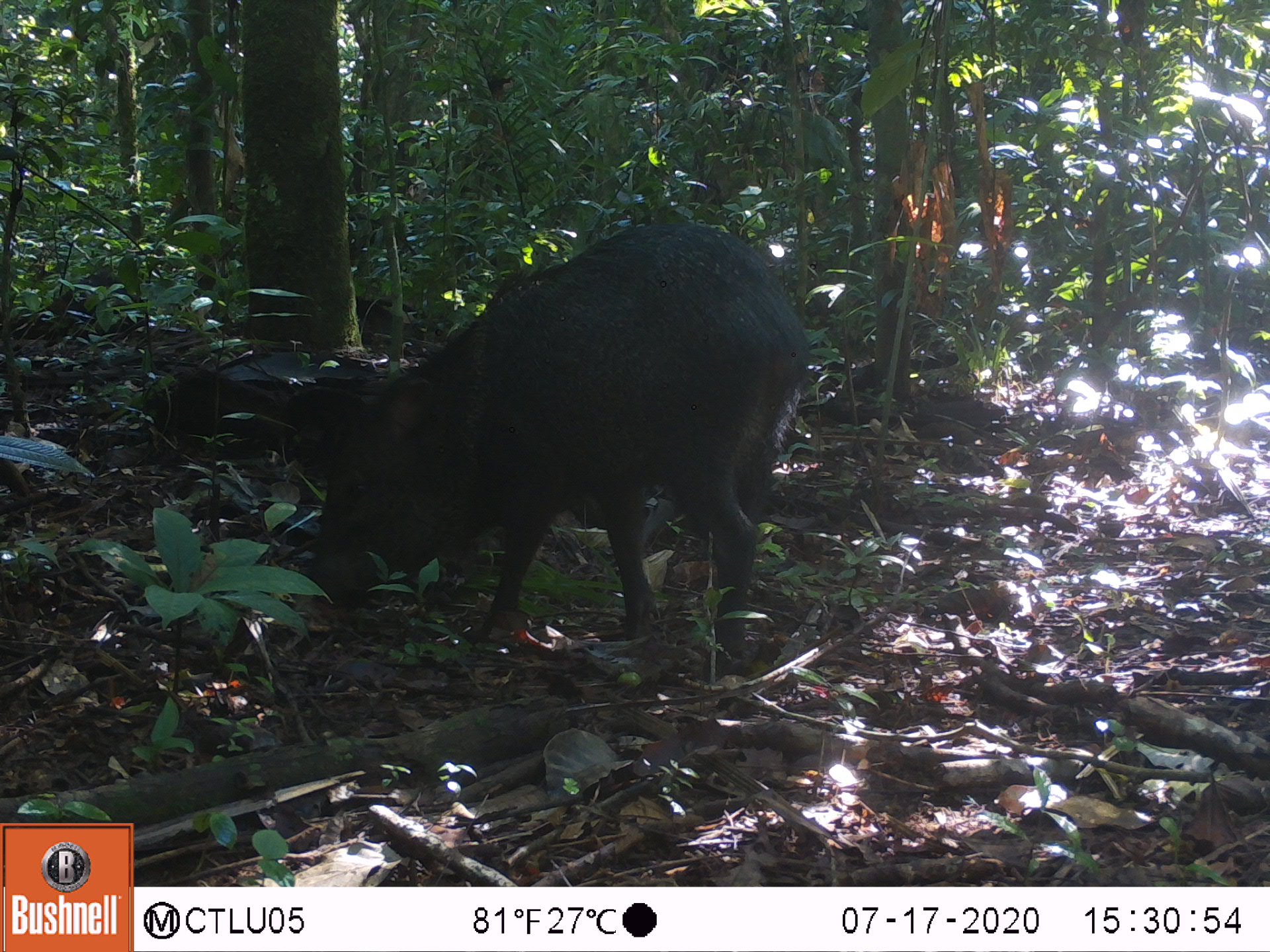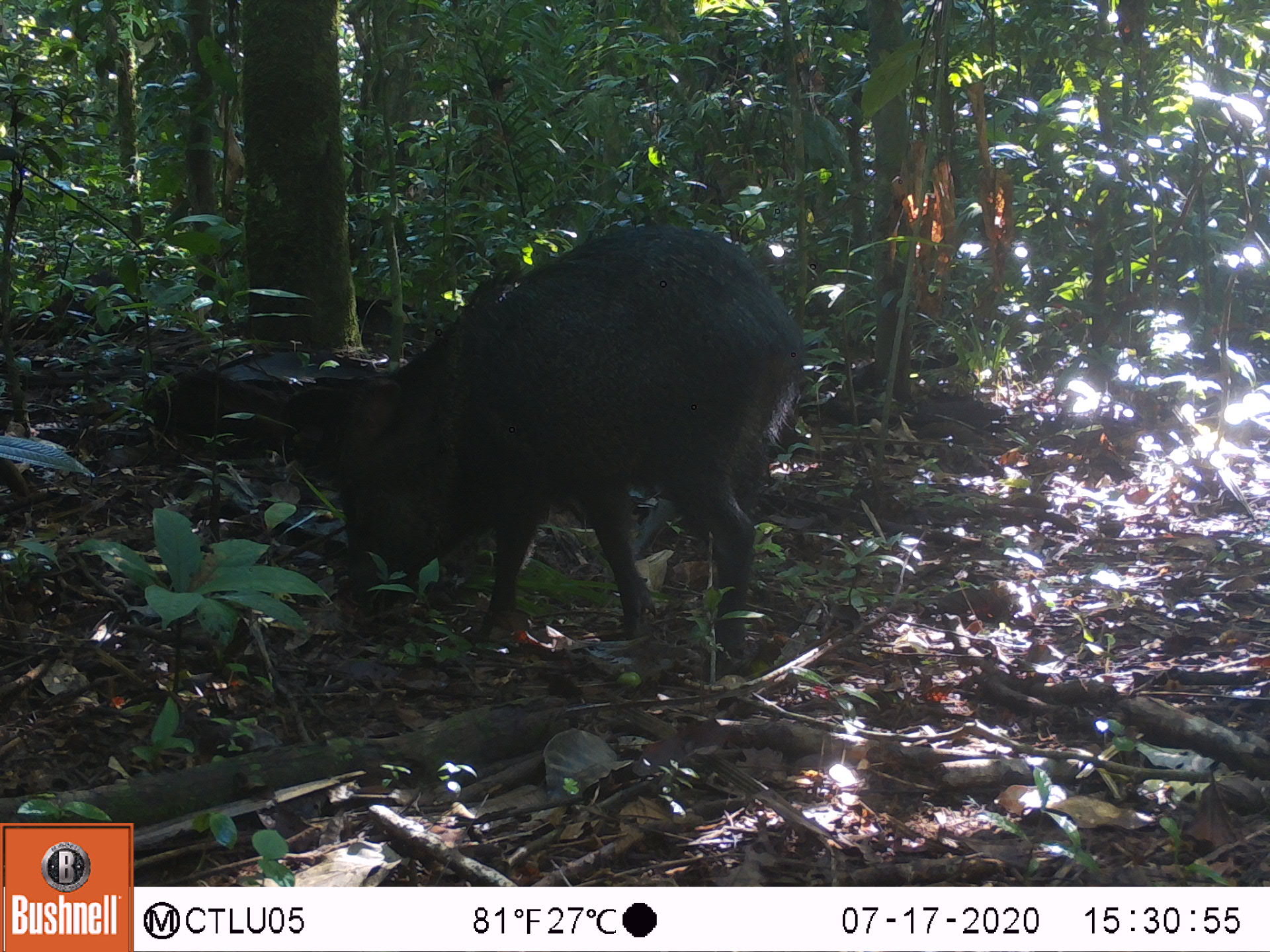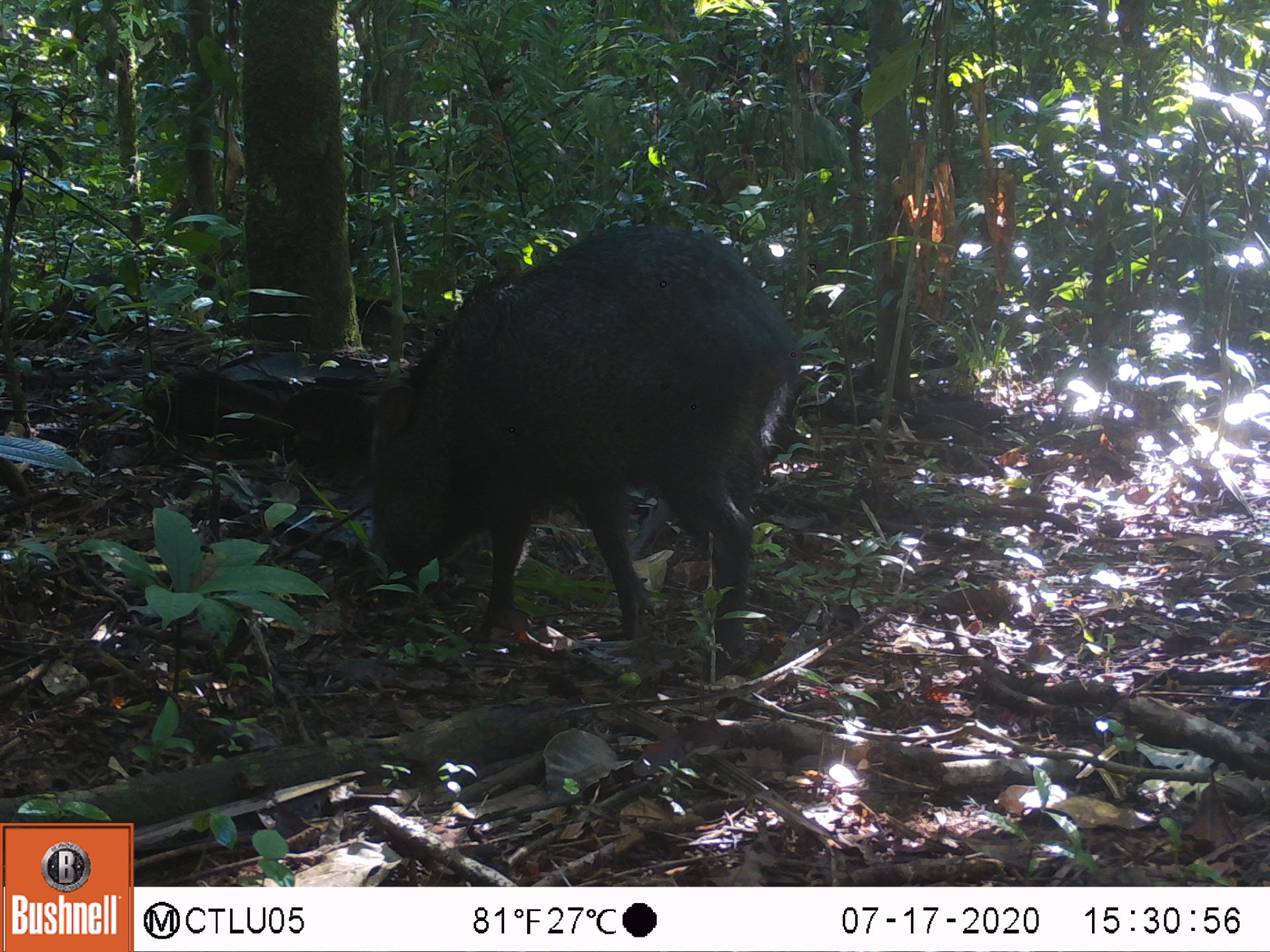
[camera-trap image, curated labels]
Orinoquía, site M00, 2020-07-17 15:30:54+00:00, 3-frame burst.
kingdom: Animalia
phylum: Chordata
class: Mammalia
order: Artiodactyla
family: Tayassuidae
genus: Pecari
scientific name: Pecari tajacu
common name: collared peccary